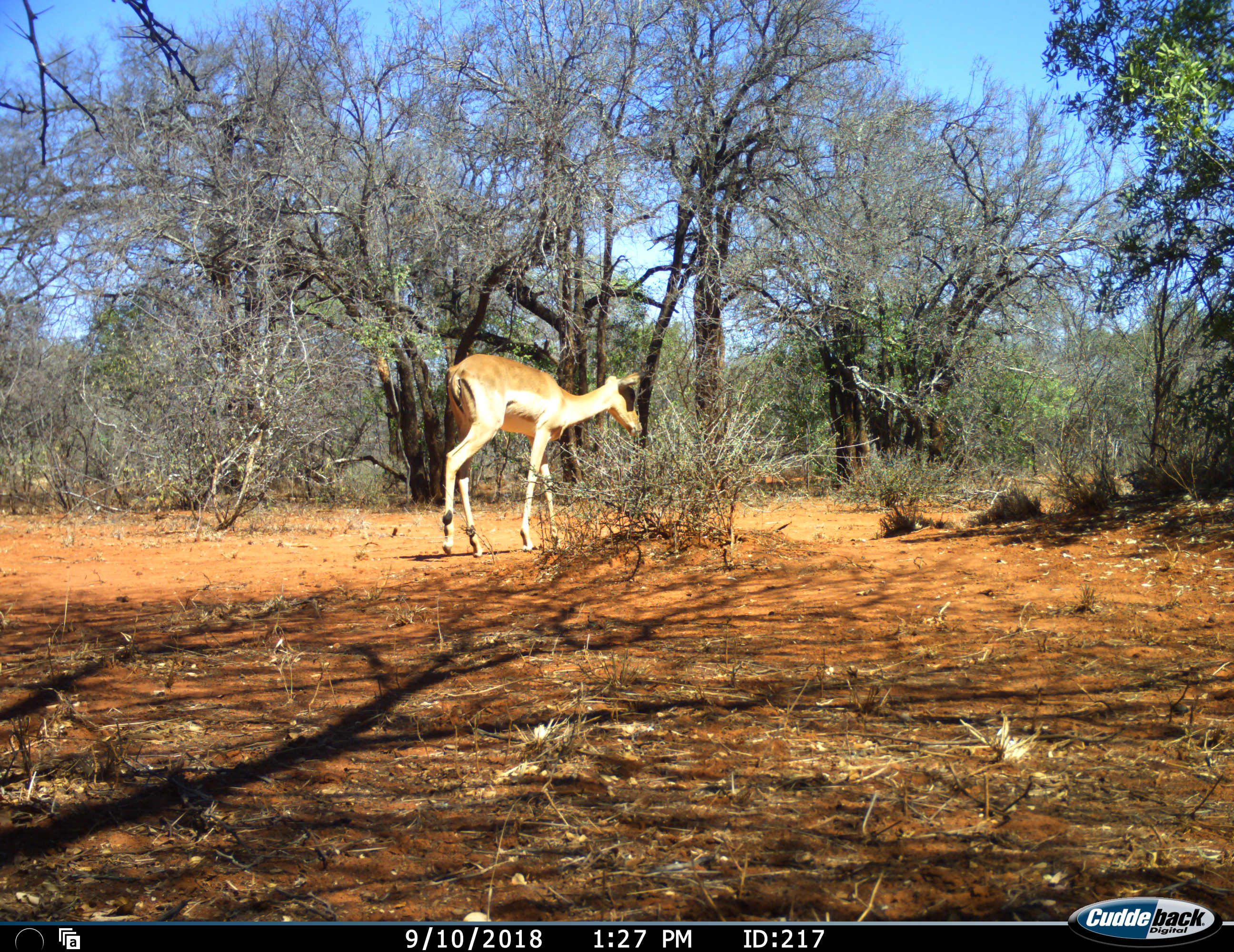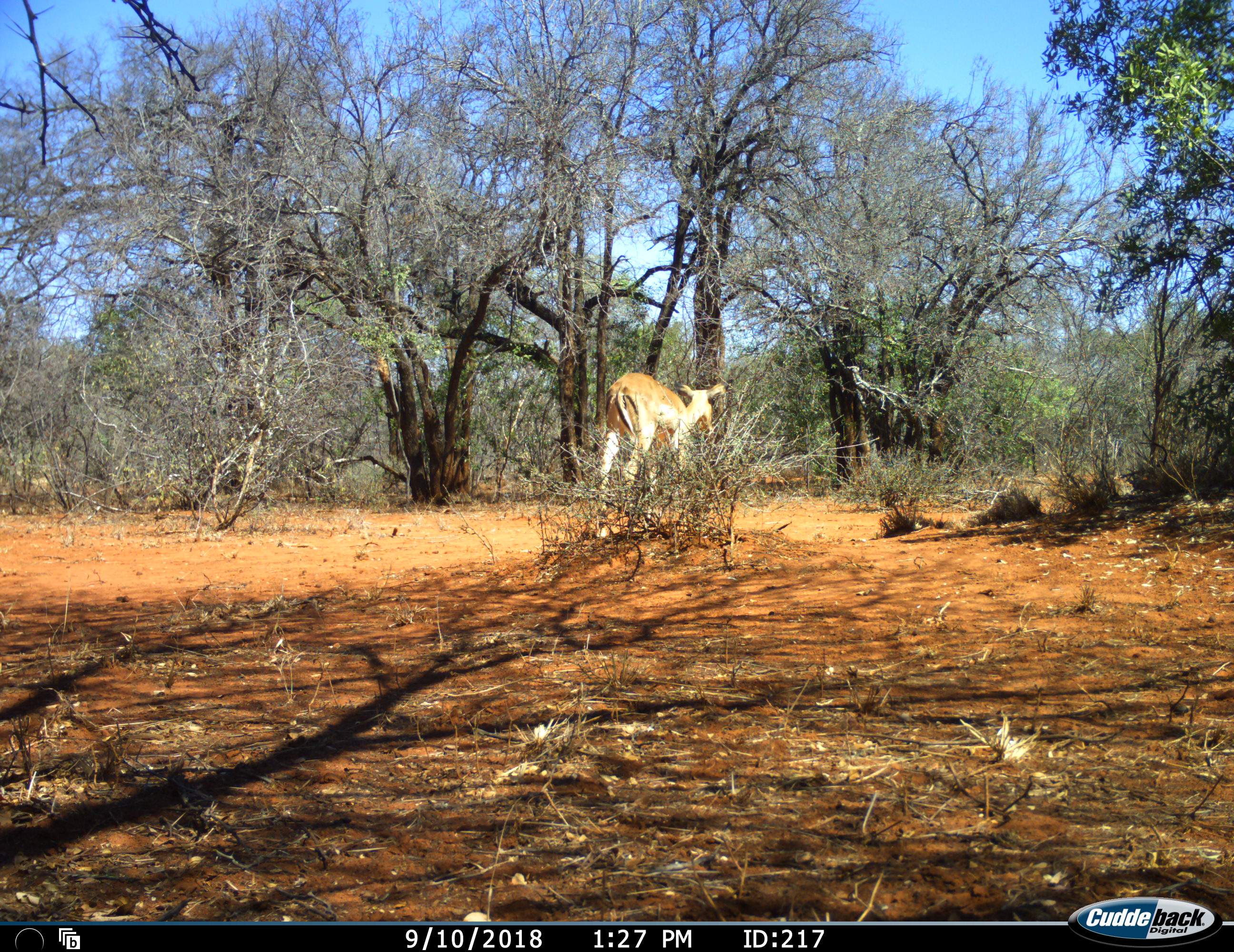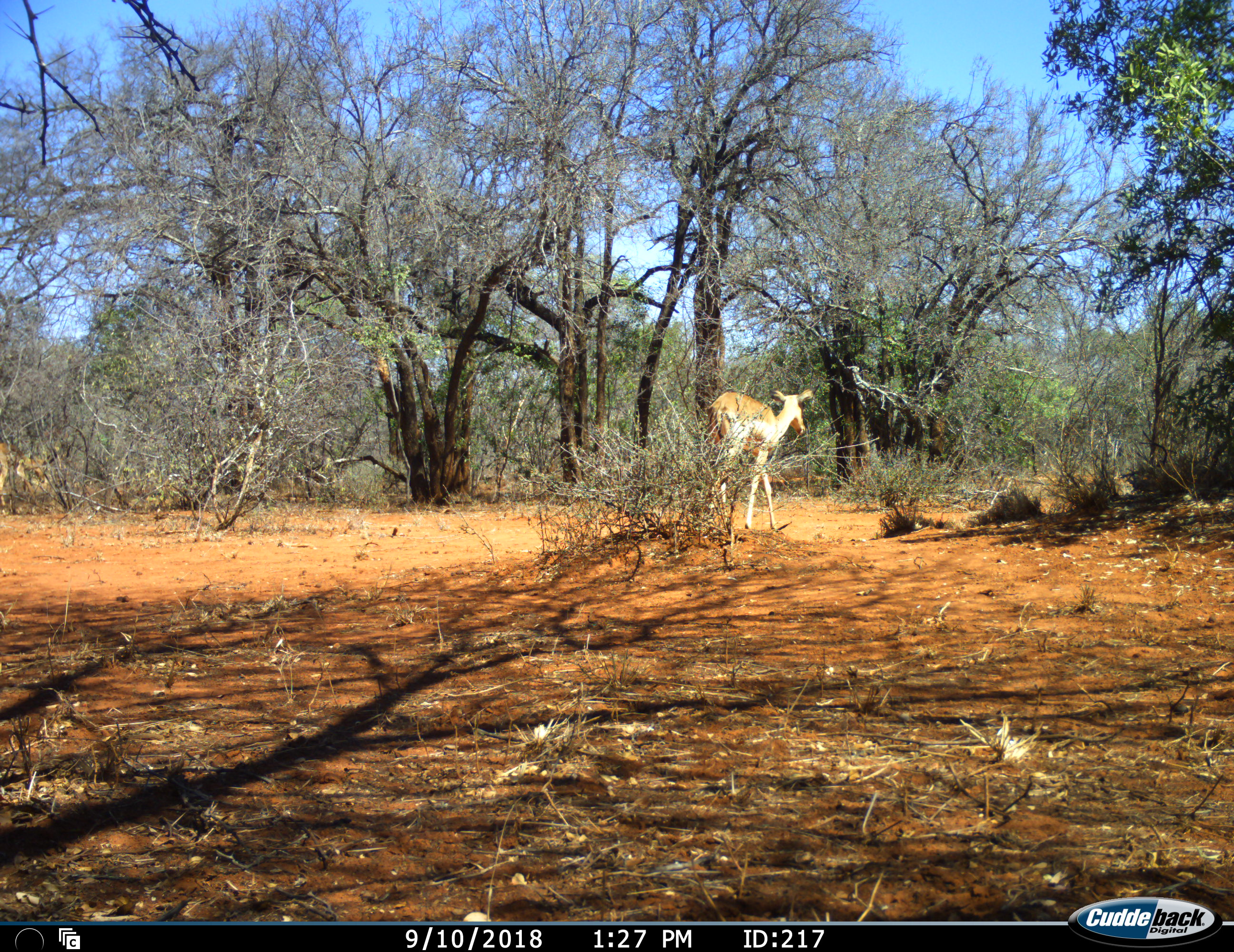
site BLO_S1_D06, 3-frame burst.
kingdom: Animalia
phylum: Chordata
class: Mammalia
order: Artiodactyla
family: Bovidae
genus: Aepyceros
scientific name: Aepyceros melampus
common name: impala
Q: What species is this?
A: Impala (Aepyceros melampus).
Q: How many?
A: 1.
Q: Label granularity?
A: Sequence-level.